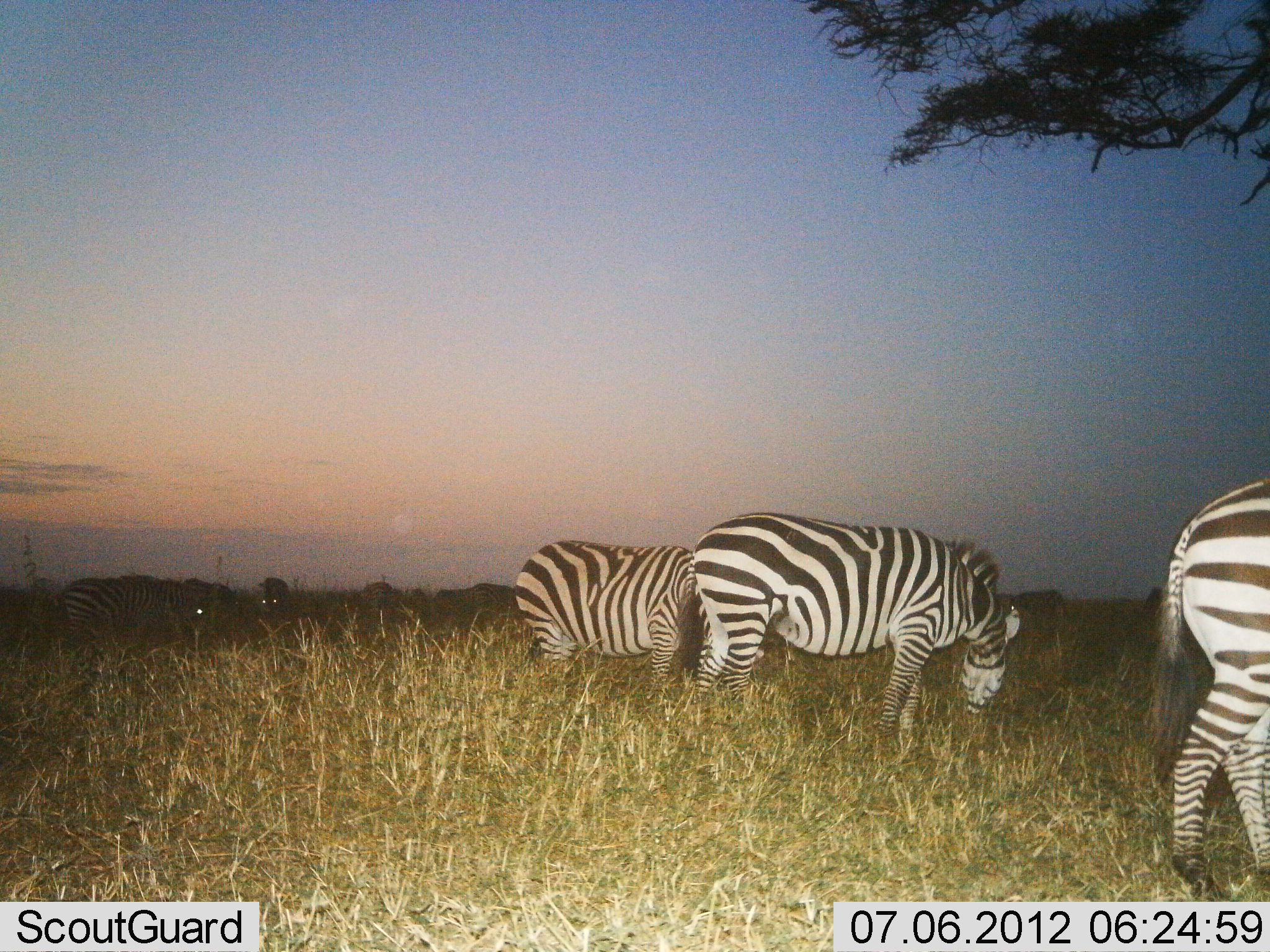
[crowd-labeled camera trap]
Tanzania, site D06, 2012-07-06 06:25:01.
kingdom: Animalia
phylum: Chordata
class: Mammalia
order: Perissodactyla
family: Equidae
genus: Equus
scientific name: Equus quagga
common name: plains zebra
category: zebra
Zebra (plains zebra) (Equus quagga), count 6. Behavior (volunteer vote fractions): standing 45%, resting 0%, moving 27%, interacting 0%. Young present (vote fraction): 0%. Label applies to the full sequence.